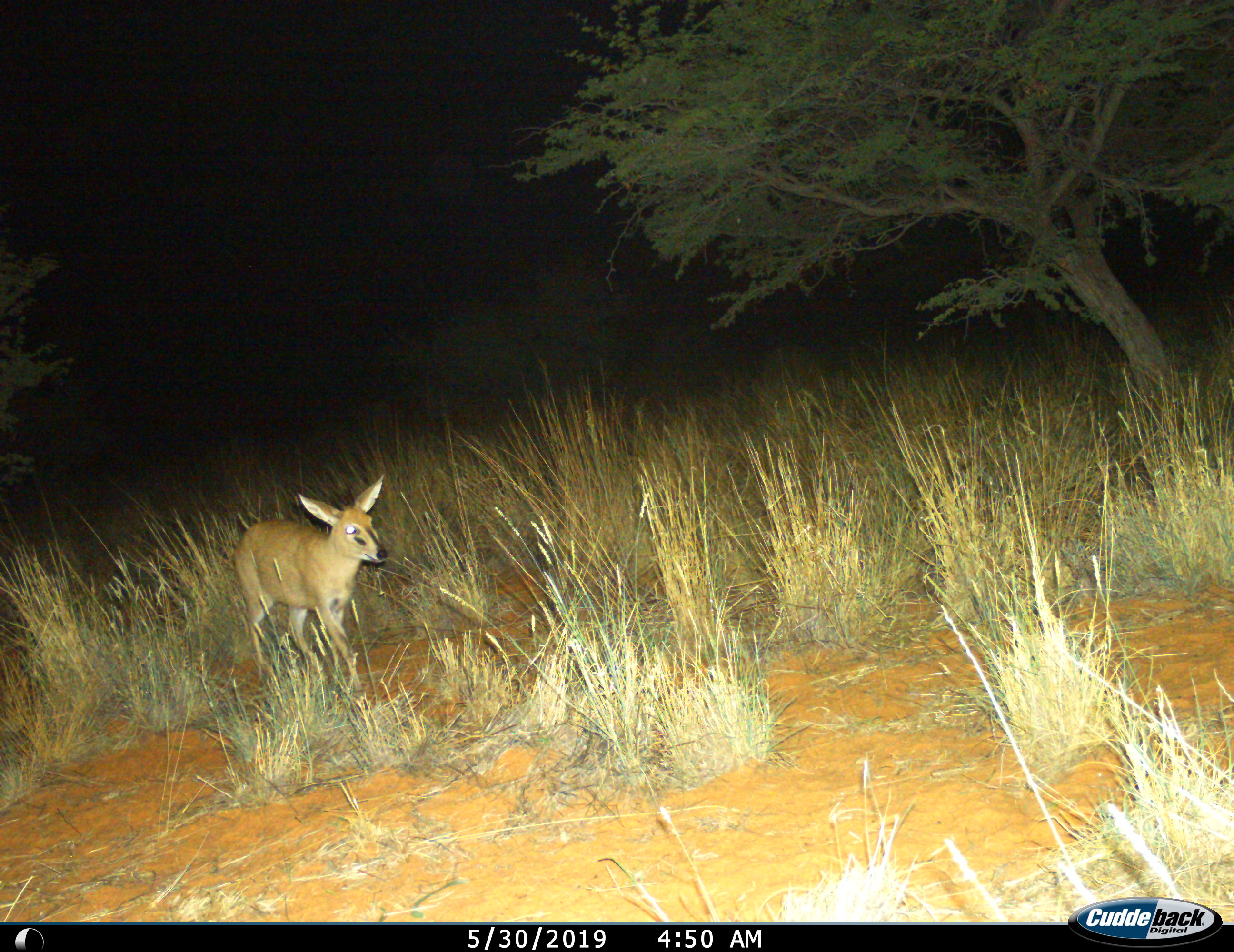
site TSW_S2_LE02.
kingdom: Animalia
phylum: Chordata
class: Mammalia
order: Artiodactyla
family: Bovidae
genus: Sylvicapra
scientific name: Sylvicapra grimmia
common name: common duiker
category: duikercommongrey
Duikercommongrey (common duiker) (Sylvicapra grimmia), count 1. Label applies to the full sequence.